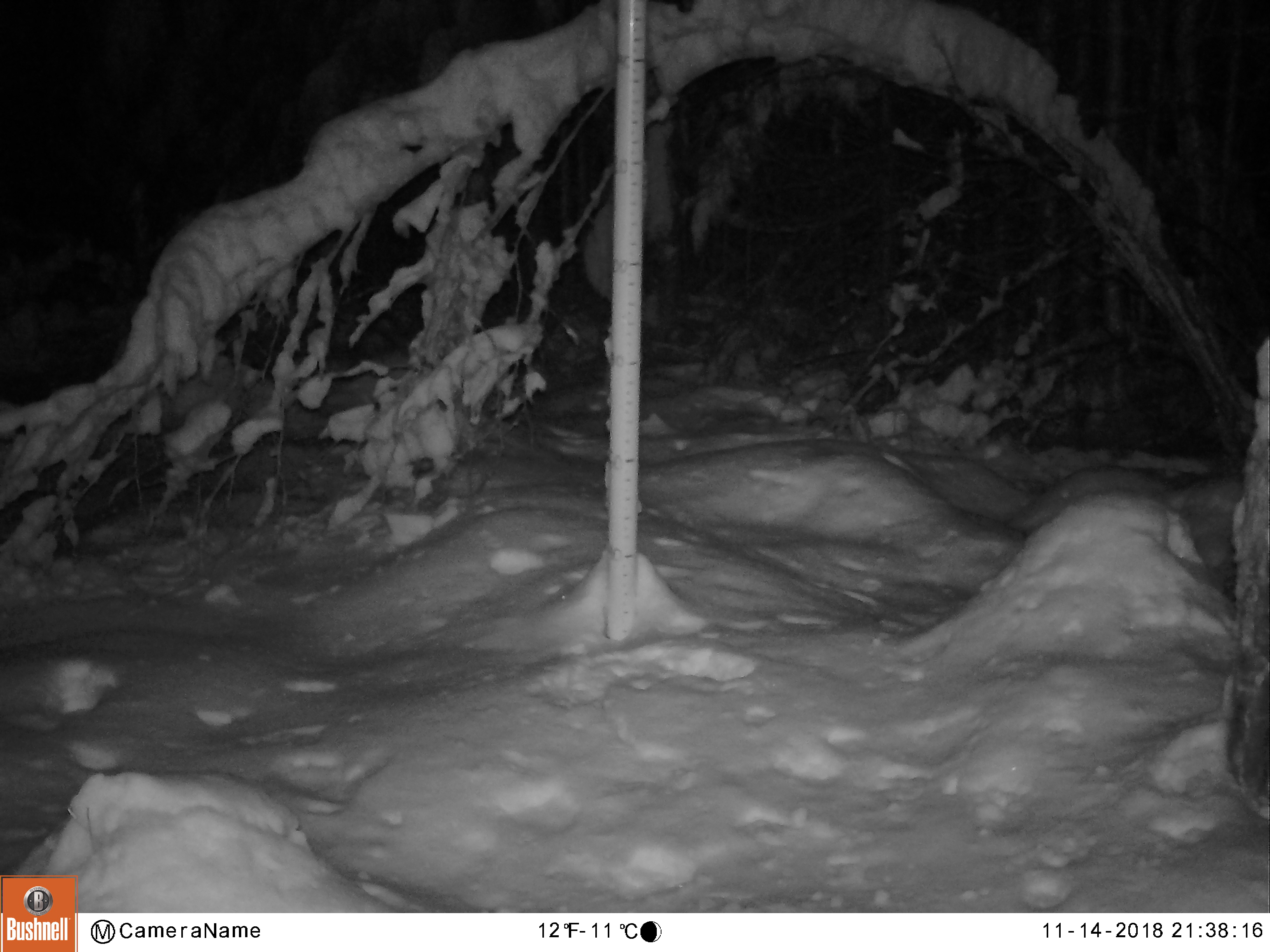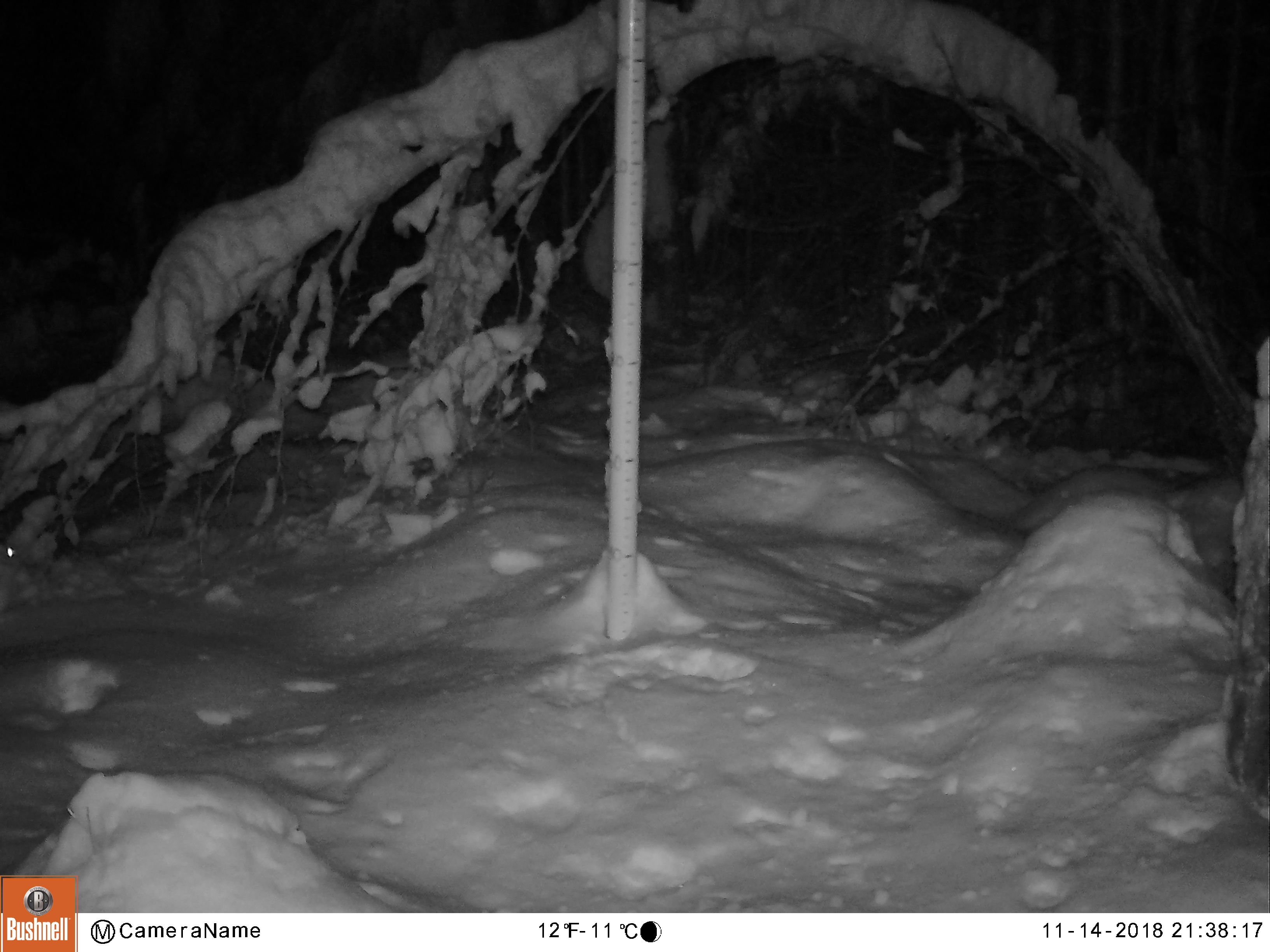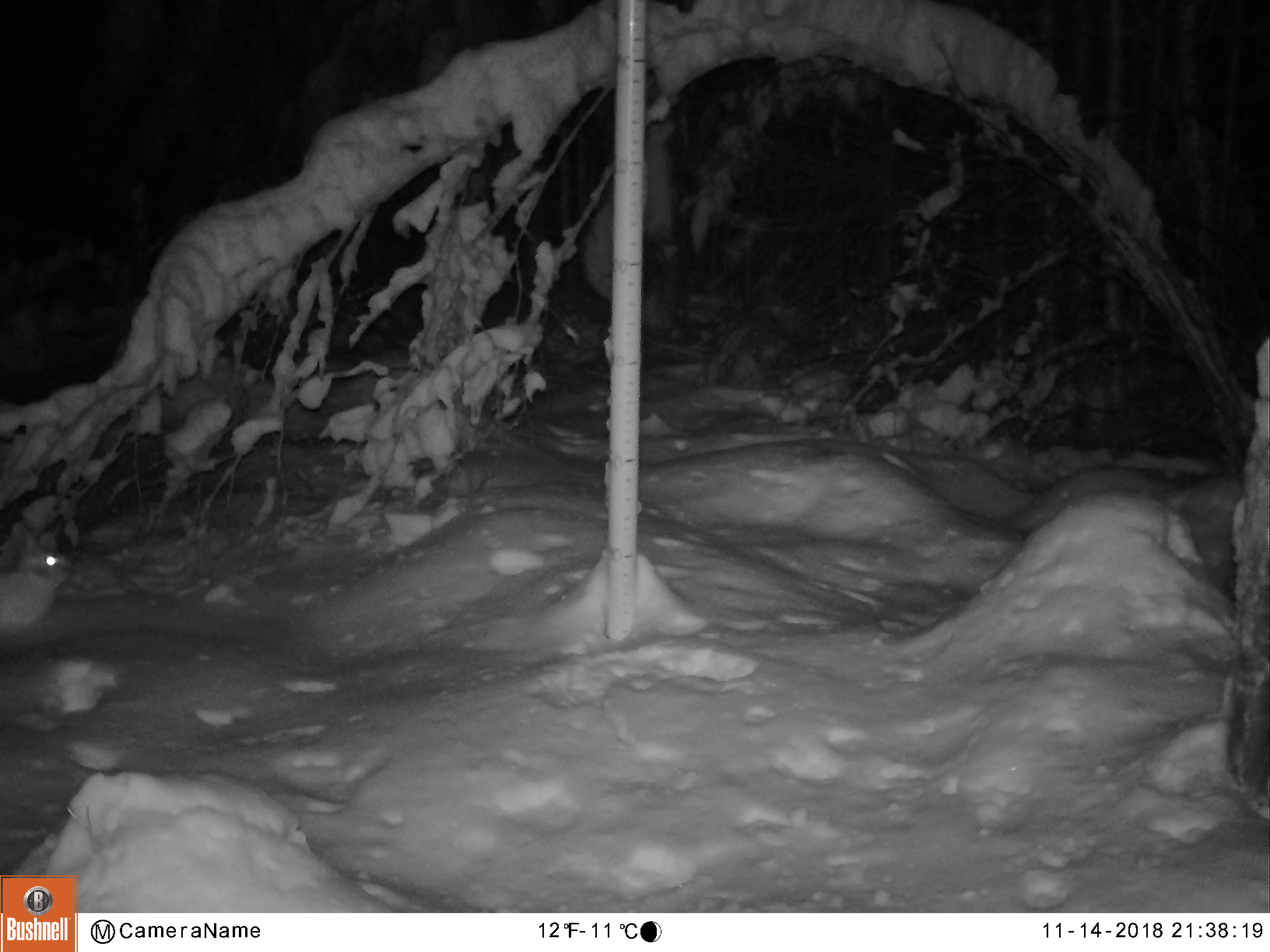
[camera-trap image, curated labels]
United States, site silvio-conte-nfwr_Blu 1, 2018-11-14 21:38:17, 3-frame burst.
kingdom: Animalia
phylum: Chordata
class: Mammalia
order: Lagomorpha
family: Leporidae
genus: Lepus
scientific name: Lepus americanus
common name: snowshoe hare